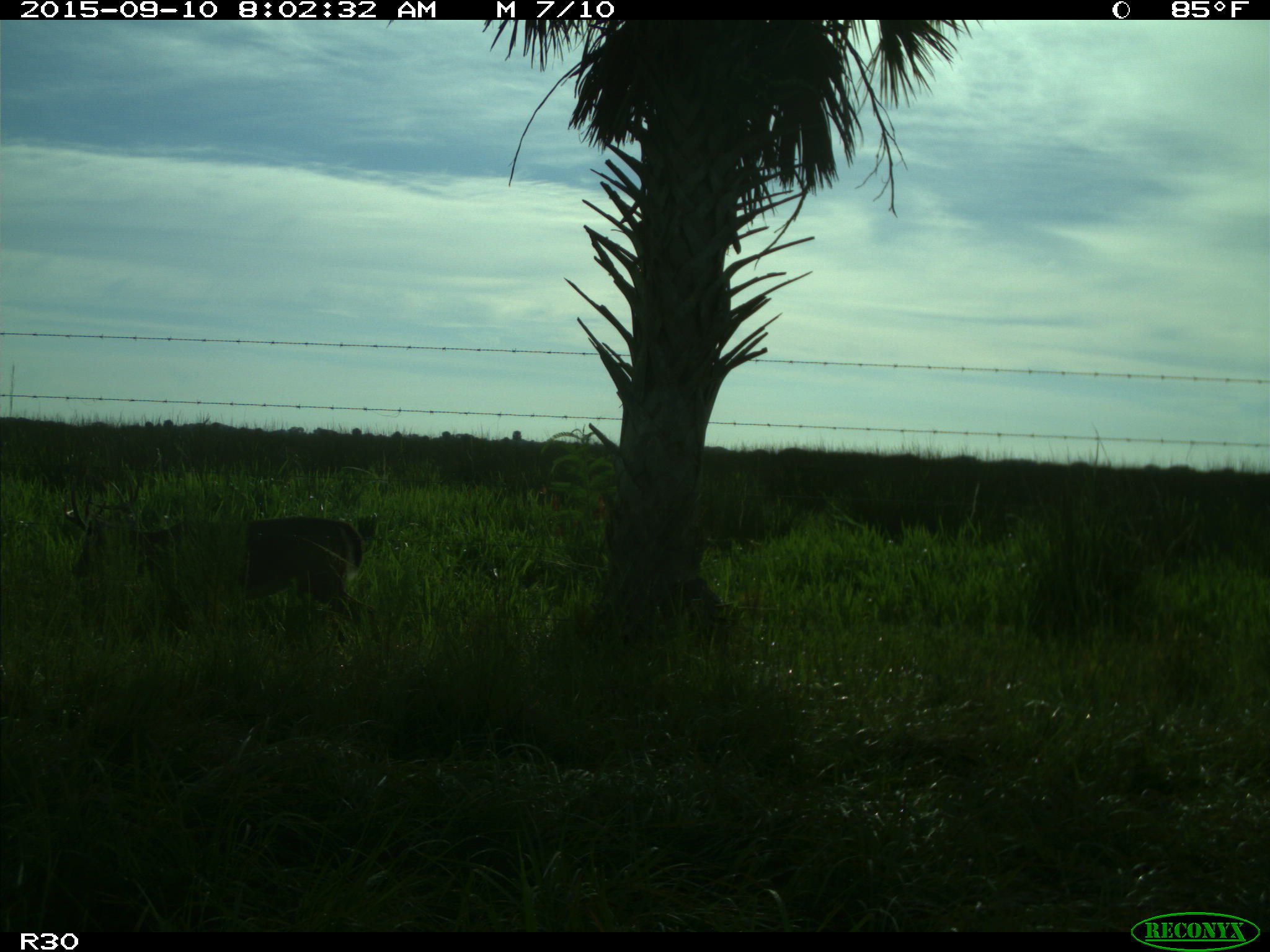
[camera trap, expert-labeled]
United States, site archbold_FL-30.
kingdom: Animalia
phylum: Chordata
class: Mammalia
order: Artiodactyla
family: Cervidae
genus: Odocoileus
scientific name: Odocoileus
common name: deer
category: unidentified deer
Unidentified deer (deer) (Odocoileus).